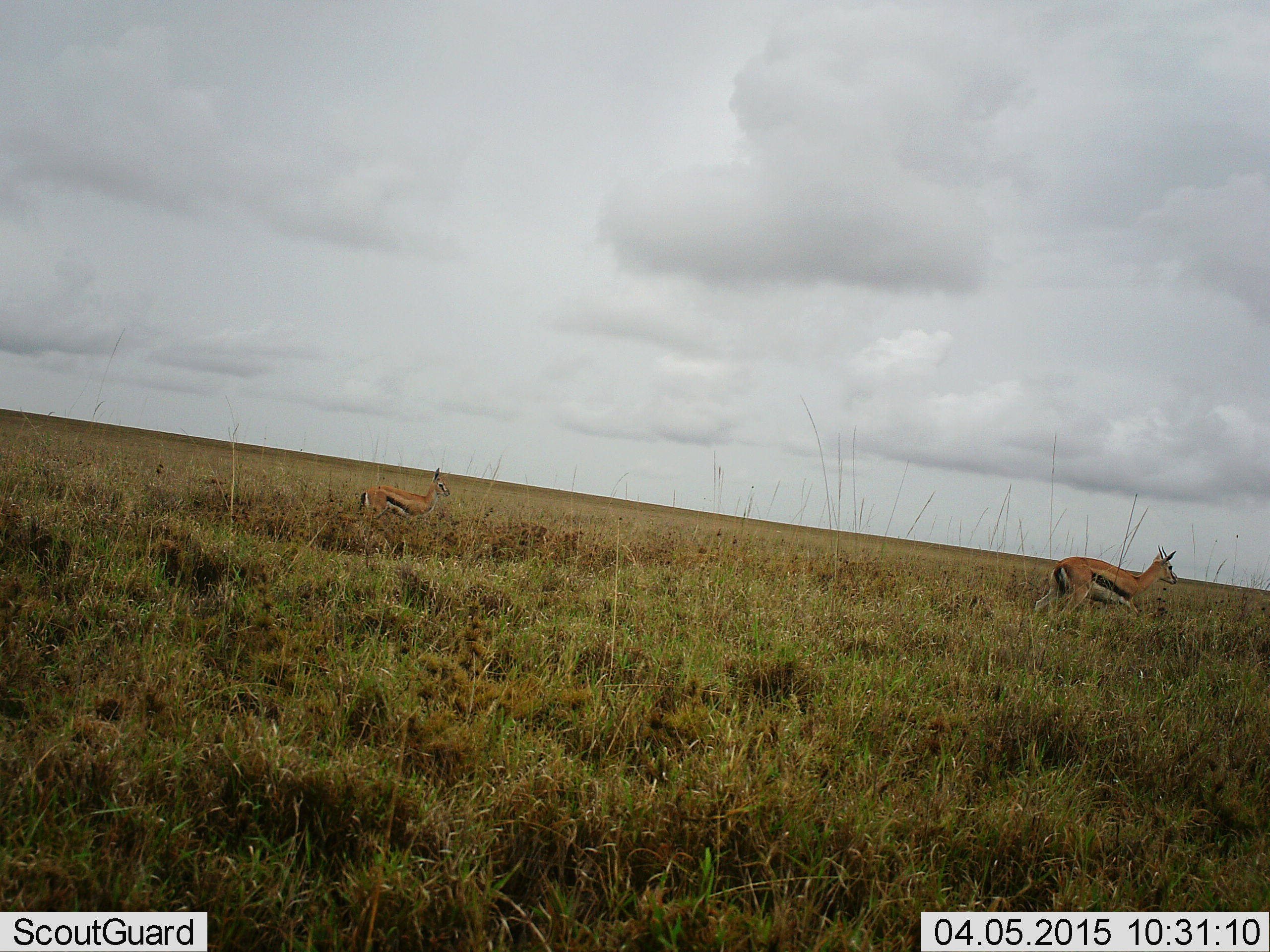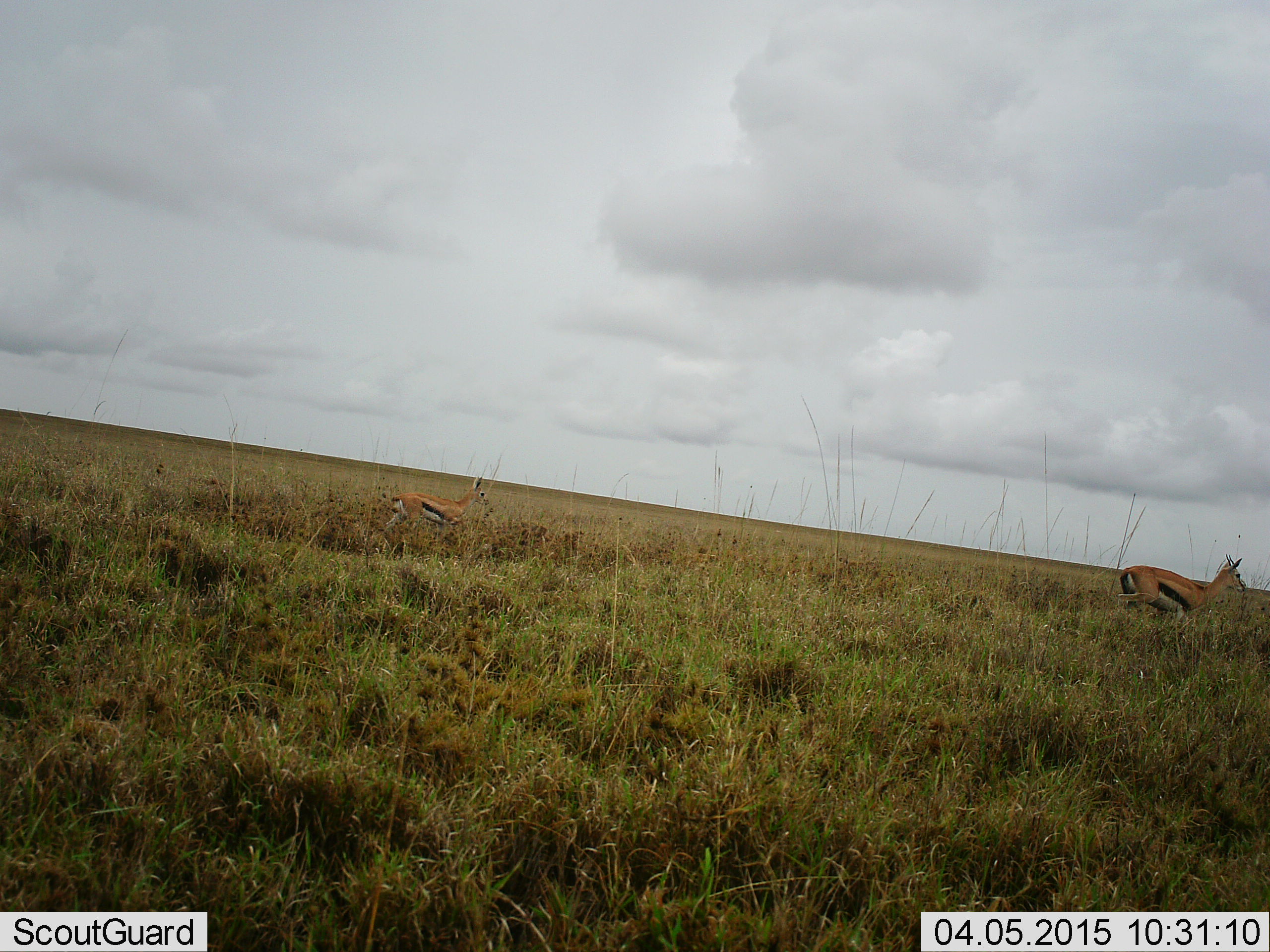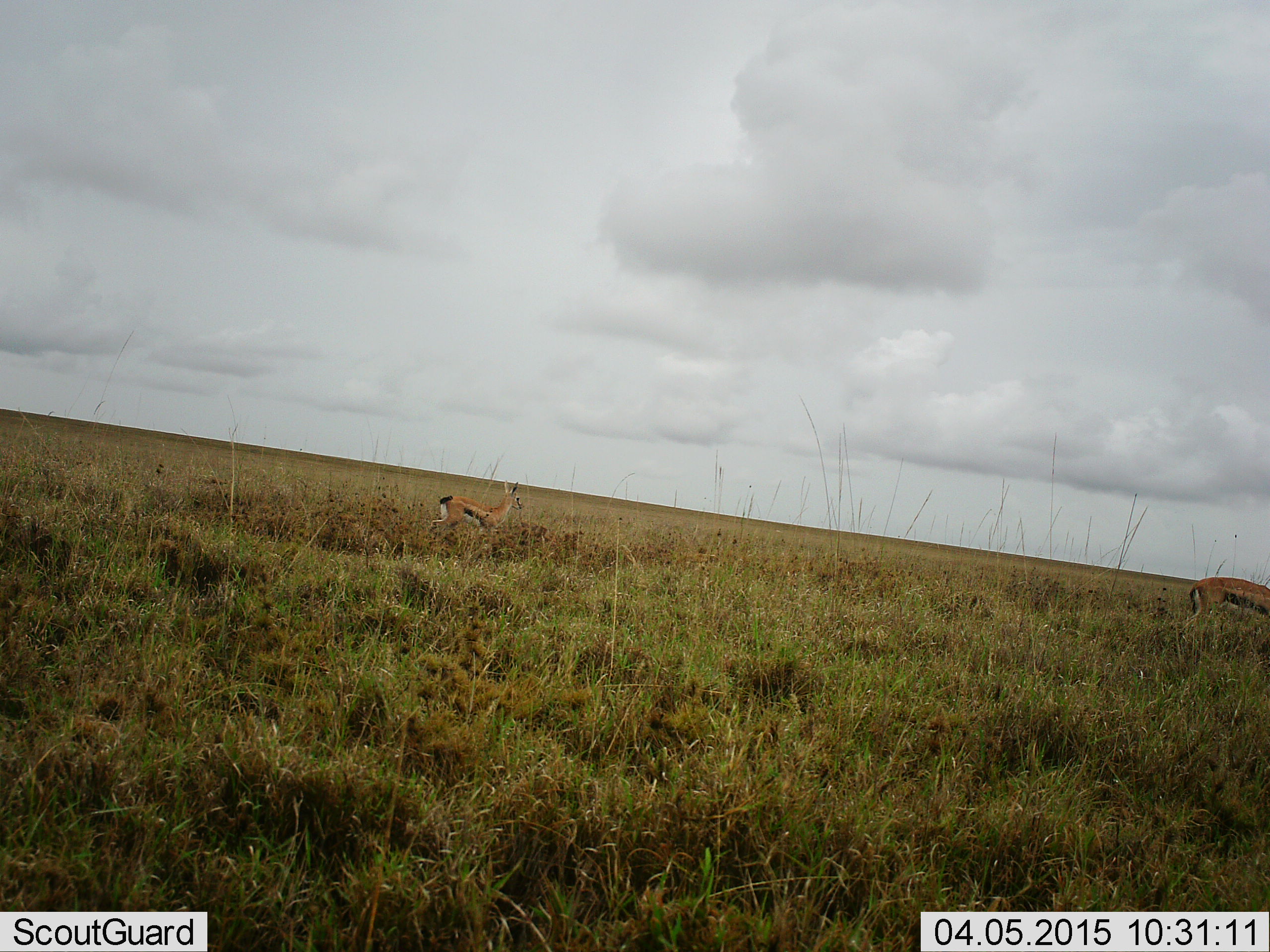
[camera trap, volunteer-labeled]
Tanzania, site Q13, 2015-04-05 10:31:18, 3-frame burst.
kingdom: Animalia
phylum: Chordata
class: Mammalia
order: Artiodactyla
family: Bovidae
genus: Eudorcas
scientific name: Eudorcas thomsonii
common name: thomson's gazelle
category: gazellethomsons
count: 2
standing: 0%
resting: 0%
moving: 100%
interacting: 0%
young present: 40%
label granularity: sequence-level